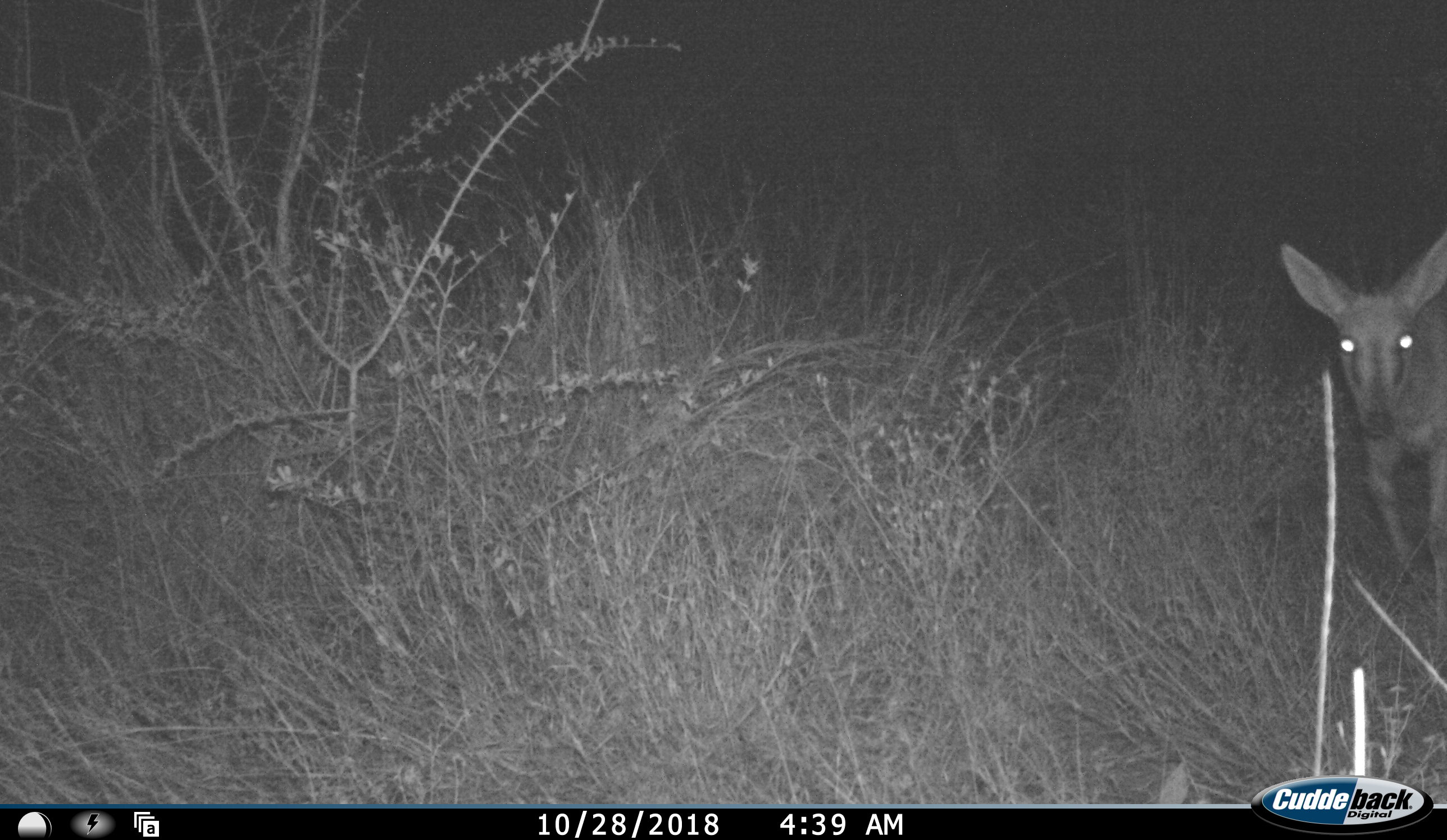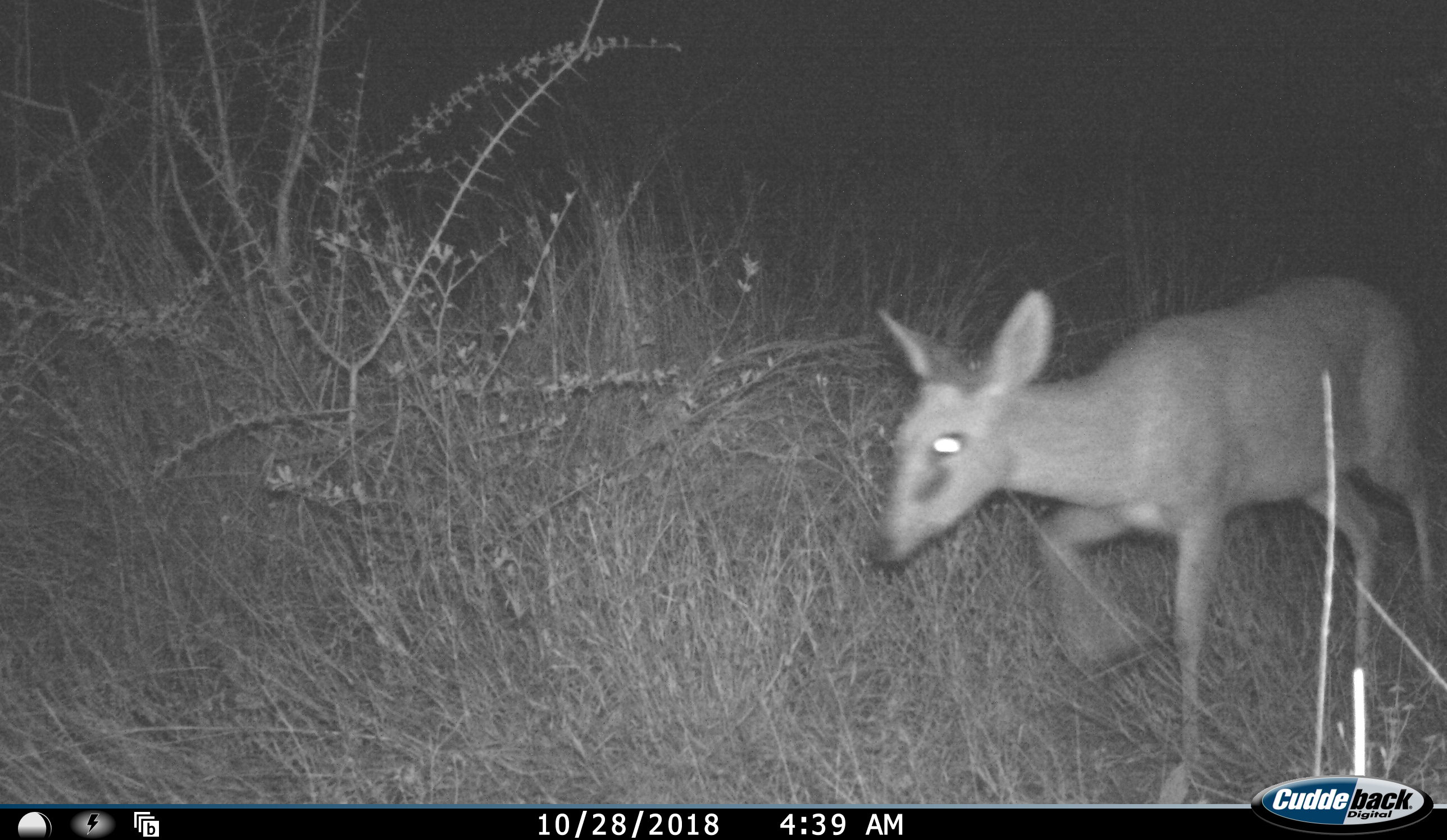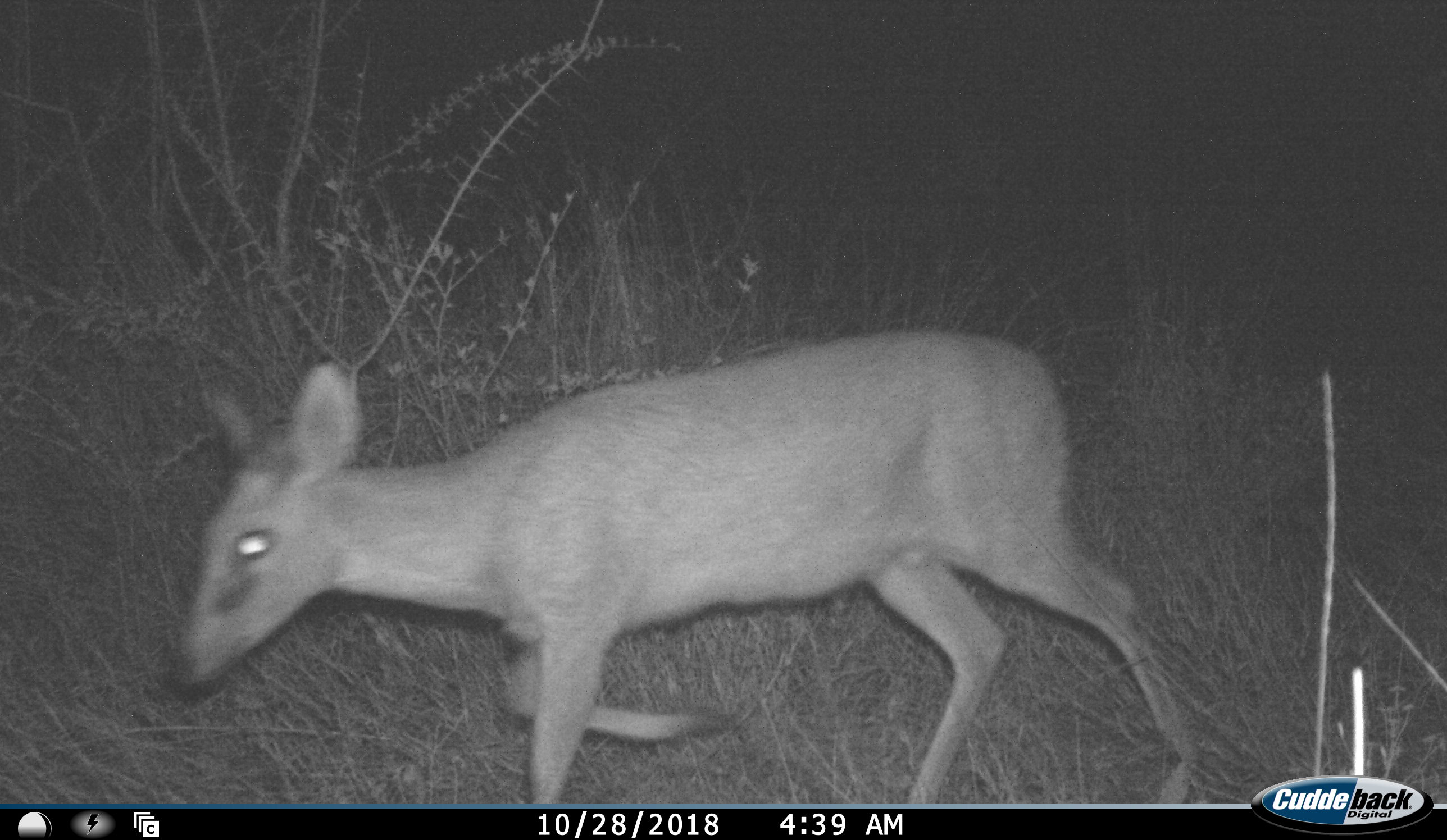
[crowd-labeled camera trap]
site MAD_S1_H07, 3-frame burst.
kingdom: Animalia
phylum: Chordata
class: Mammalia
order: Artiodactyla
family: Bovidae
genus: Raphicerus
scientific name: Raphicerus campestris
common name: steenbok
Steenbok (Raphicerus campestris), count 1. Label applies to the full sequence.